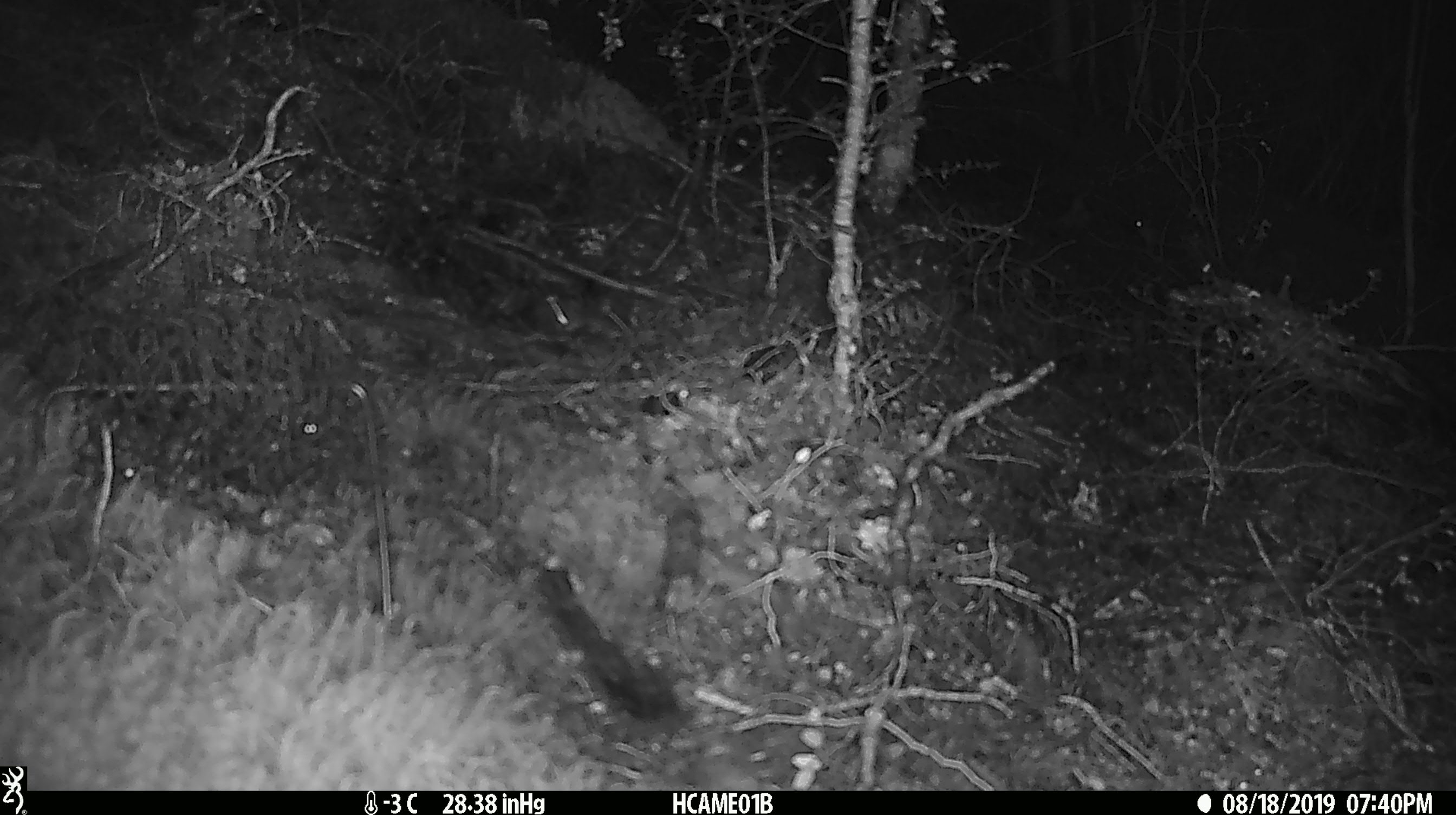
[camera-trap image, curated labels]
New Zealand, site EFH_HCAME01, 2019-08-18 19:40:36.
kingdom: Animalia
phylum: Chordata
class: Mammalia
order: Rodentia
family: Muridae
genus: Mus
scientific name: Mus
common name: mouse